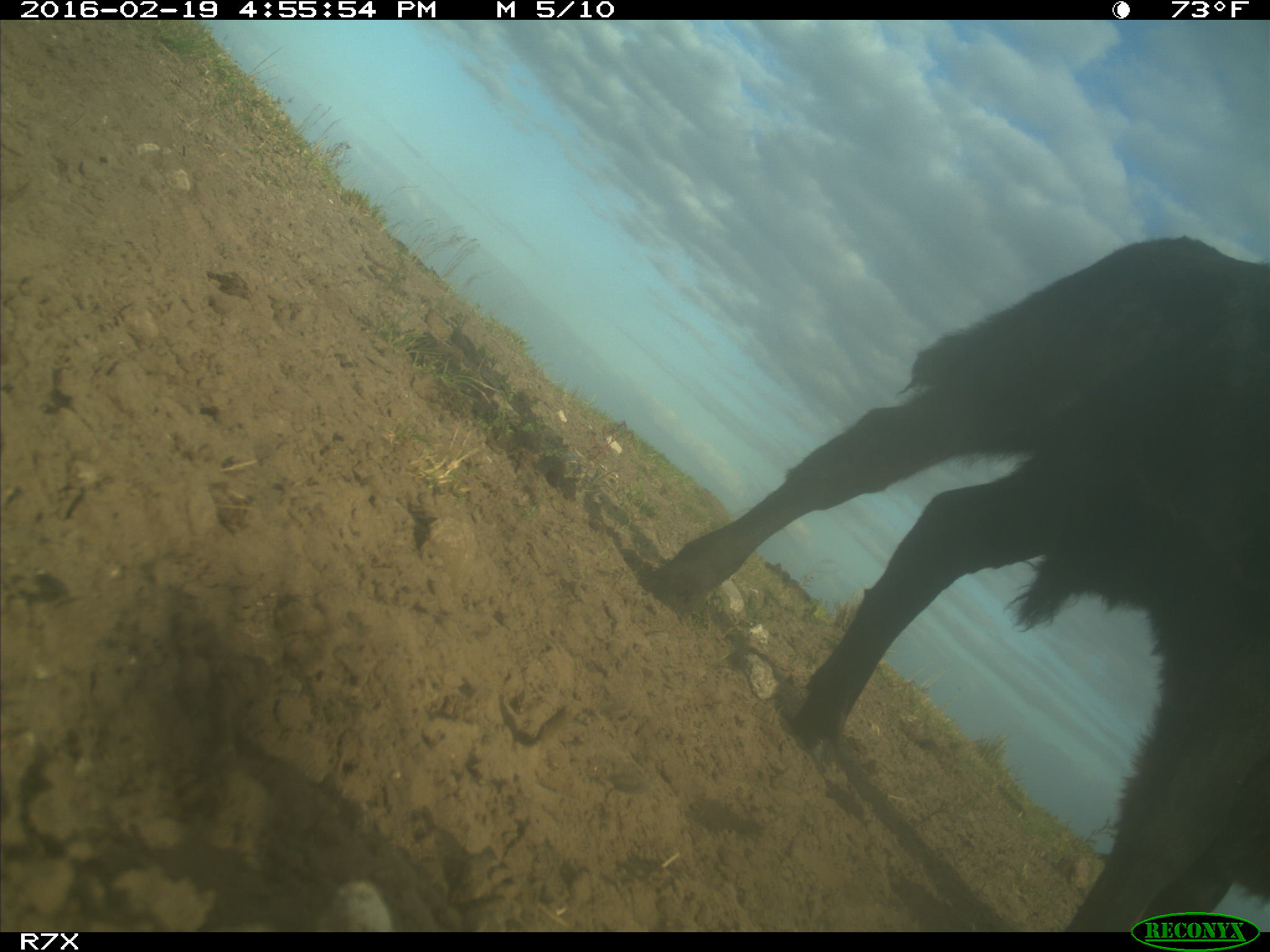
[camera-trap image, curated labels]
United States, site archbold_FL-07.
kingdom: Animalia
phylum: Chordata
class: Mammalia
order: Artiodactyla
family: Bovidae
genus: Bos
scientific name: Bos taurus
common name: domestic cow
Bos taurus (domestic cow).